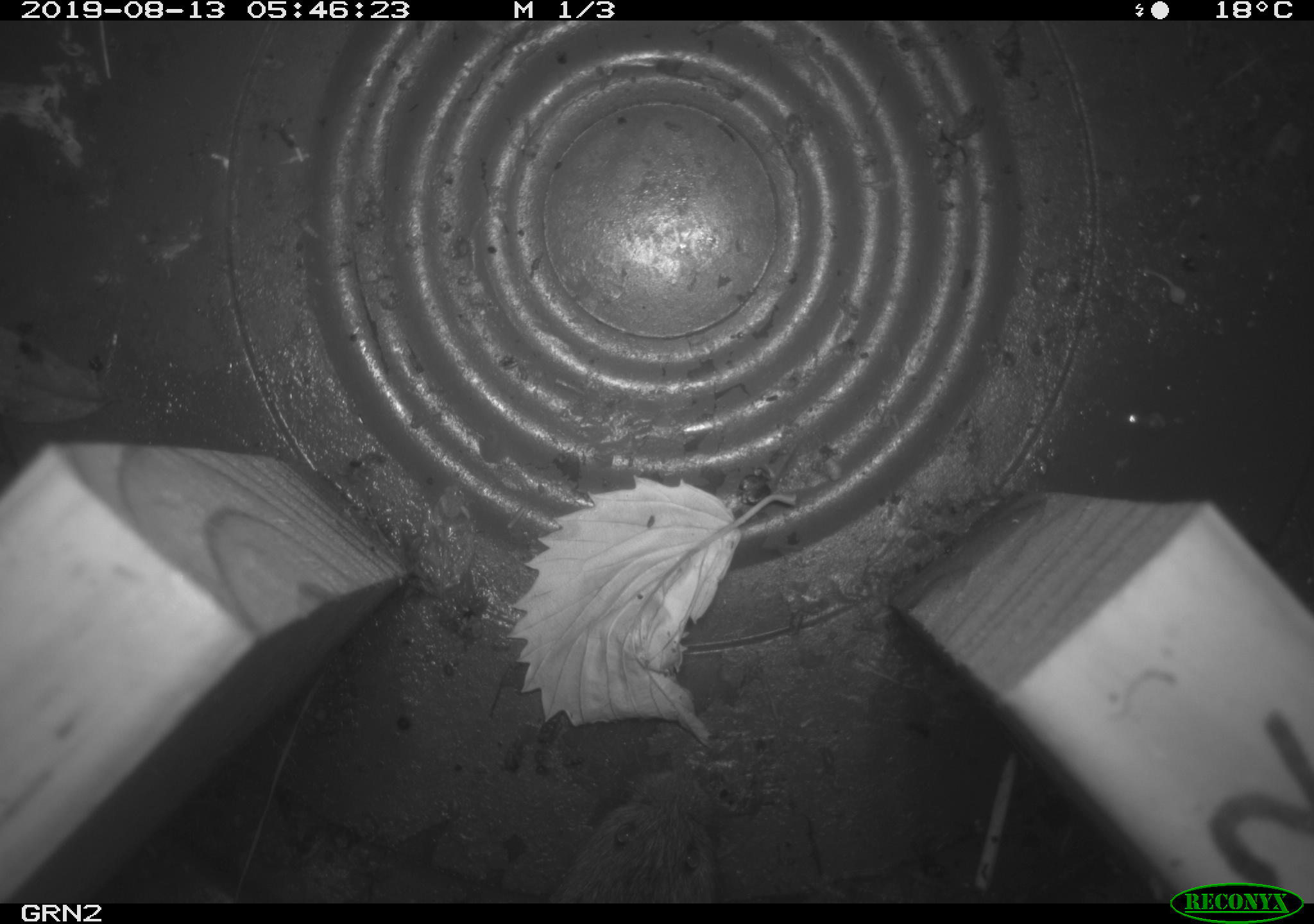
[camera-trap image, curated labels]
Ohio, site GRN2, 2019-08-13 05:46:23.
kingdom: Animalia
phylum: Chordata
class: Mammalia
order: Rodentia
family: Cricetidae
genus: Microtus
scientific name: Microtus pennsylvanicus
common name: meadow vole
Meadow vole (Microtus pennsylvanicus).